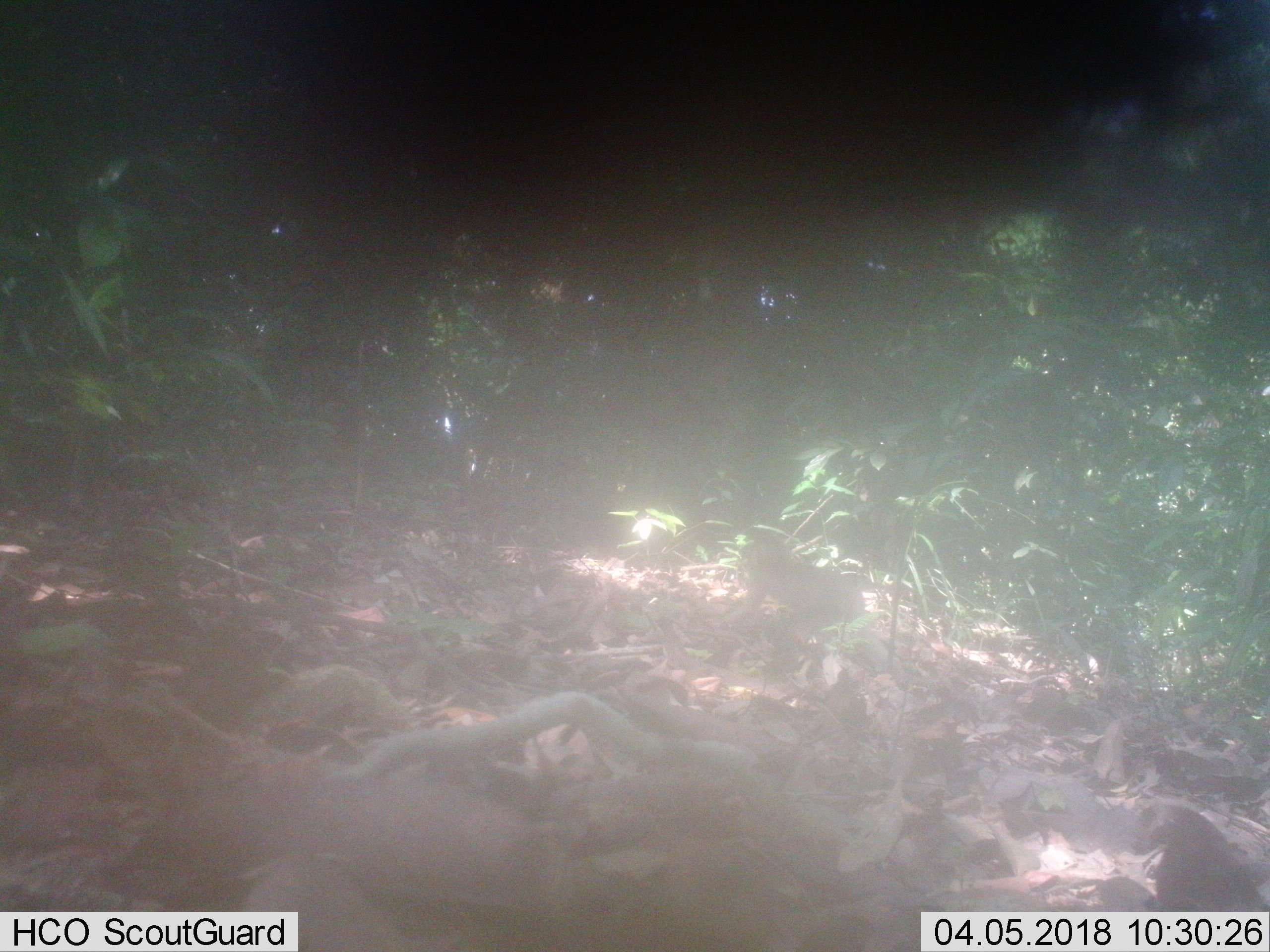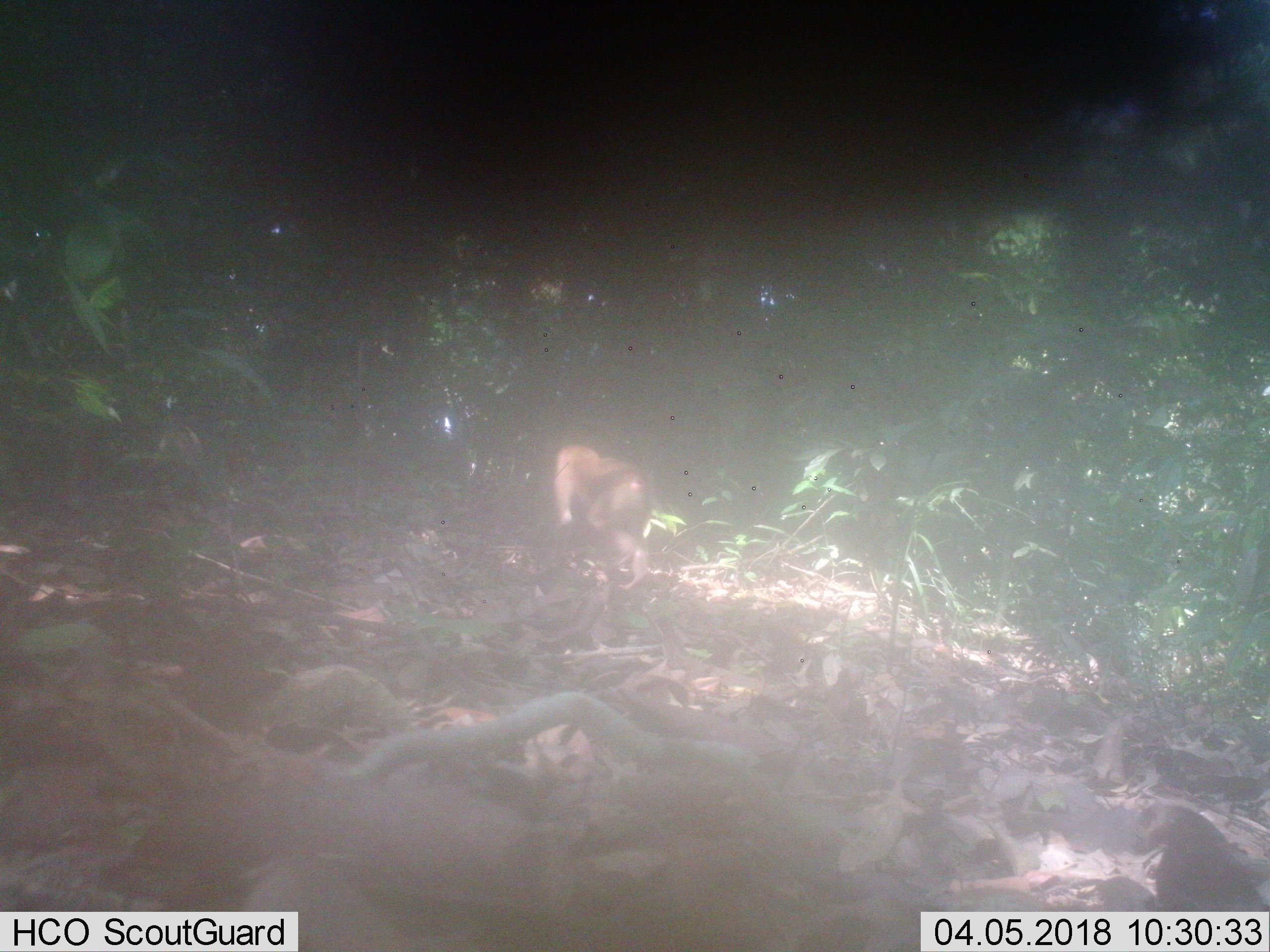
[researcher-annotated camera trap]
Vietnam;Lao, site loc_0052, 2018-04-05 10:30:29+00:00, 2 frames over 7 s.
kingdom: Animalia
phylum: Chordata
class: Mammalia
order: Primates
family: Cercopithecidae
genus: Macaca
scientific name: Macaca nemestrina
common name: pig-tailed macaque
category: pig tailed macaque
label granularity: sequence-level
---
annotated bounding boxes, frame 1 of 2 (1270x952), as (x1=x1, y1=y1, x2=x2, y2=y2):
pig tailed macaque: (x1=724, y1=535, x2=910, y2=659)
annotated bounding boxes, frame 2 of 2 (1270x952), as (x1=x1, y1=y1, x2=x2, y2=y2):
pig tailed macaque: (x1=551, y1=444, x2=652, y2=590)